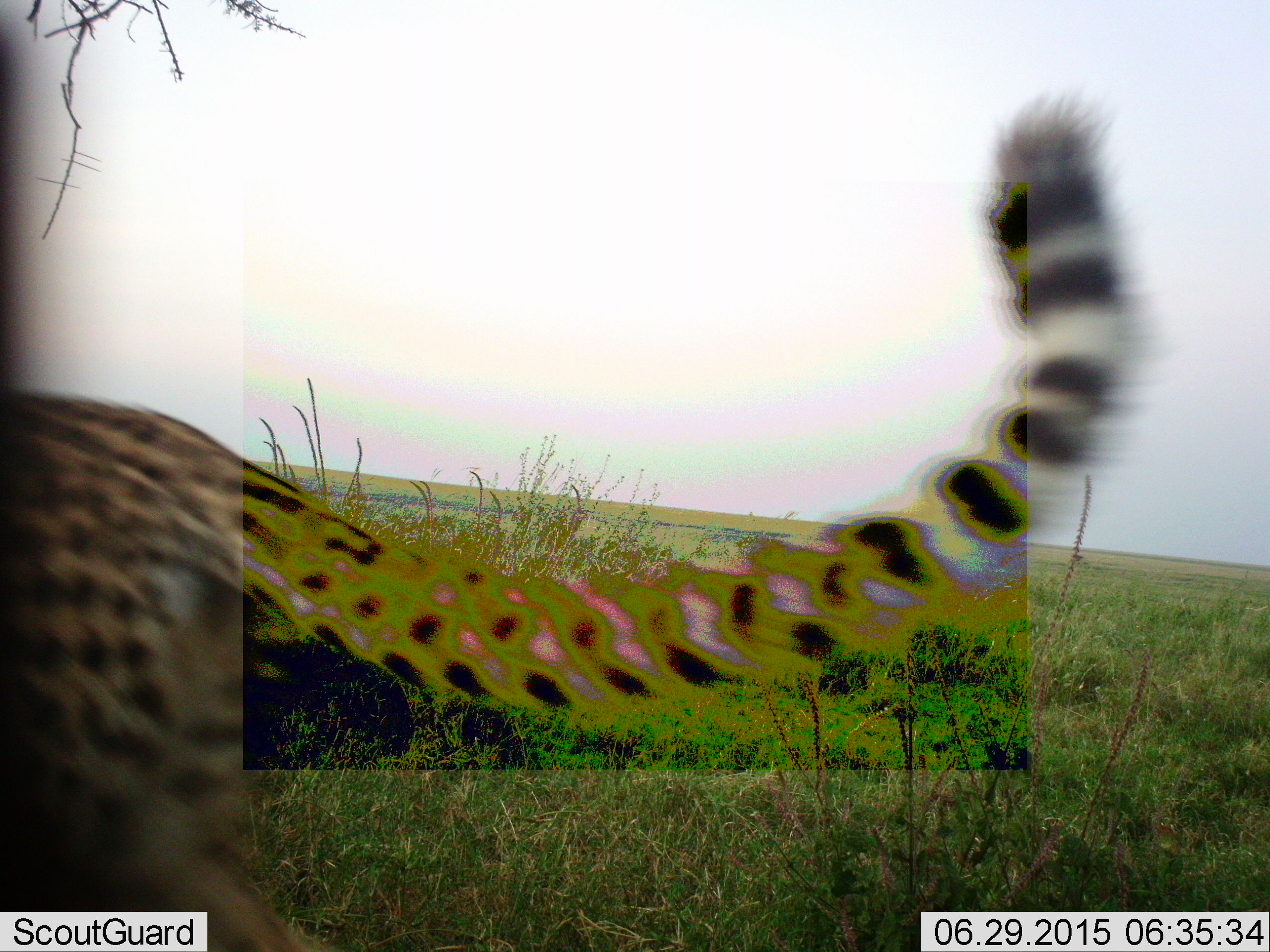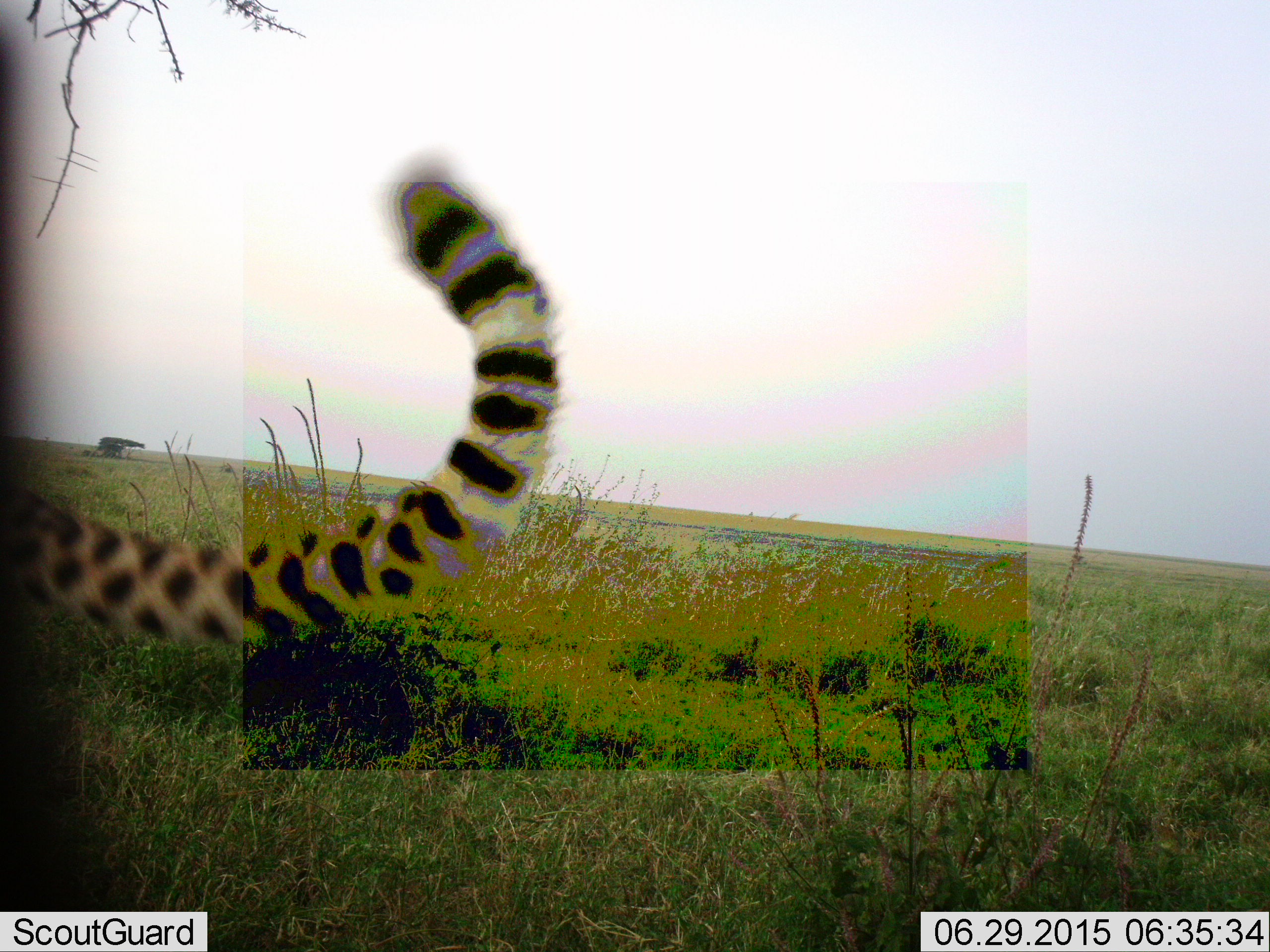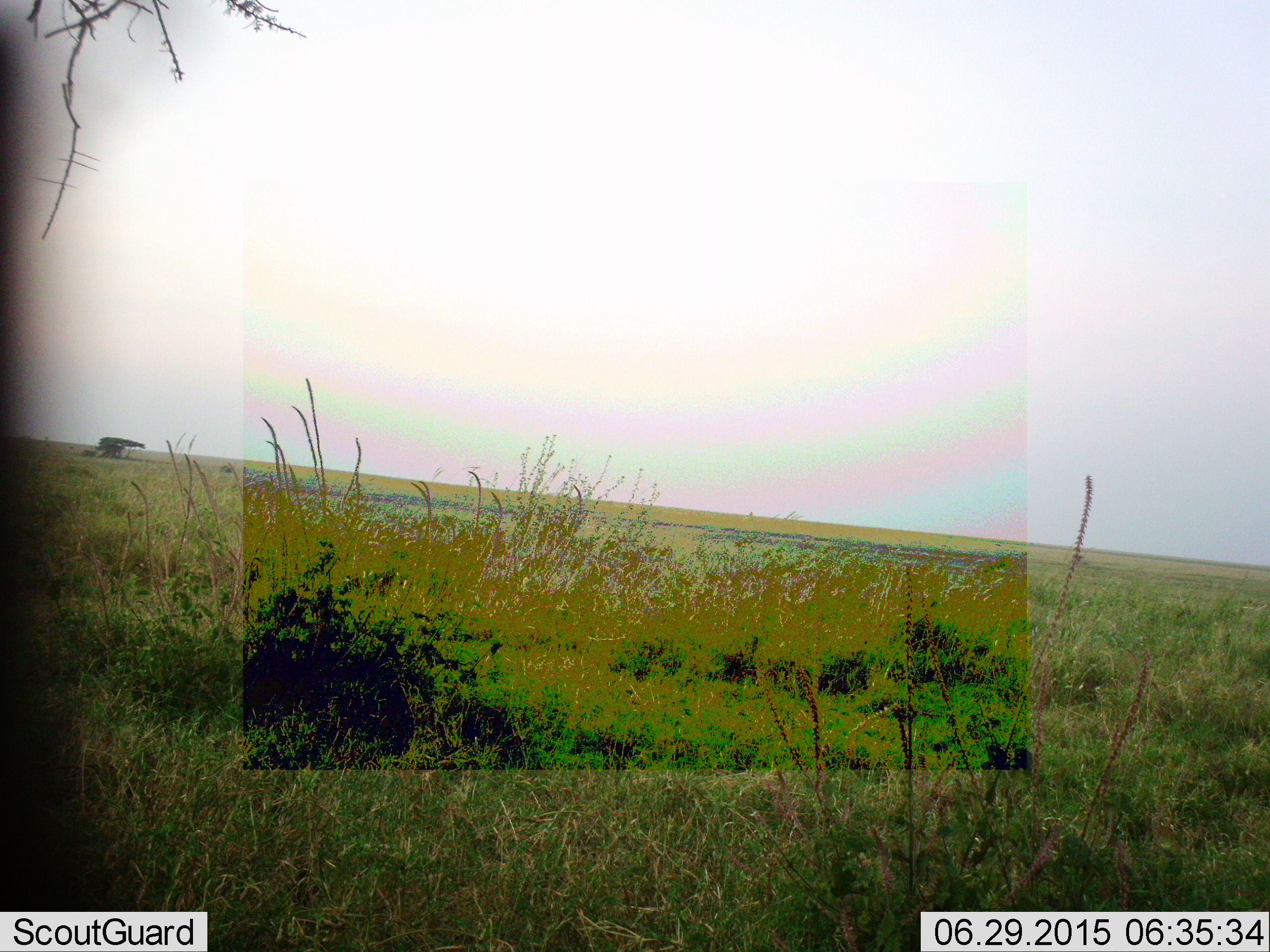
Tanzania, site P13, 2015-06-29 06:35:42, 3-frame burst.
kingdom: Animalia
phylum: Chordata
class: Mammalia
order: Carnivora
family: Felidae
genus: Acinonyx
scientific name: Acinonyx jubatus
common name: cheetah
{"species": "cheetah (Acinonyx jubatus)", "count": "1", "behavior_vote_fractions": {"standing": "0%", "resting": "0%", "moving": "100%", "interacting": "0%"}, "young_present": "0%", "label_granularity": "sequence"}